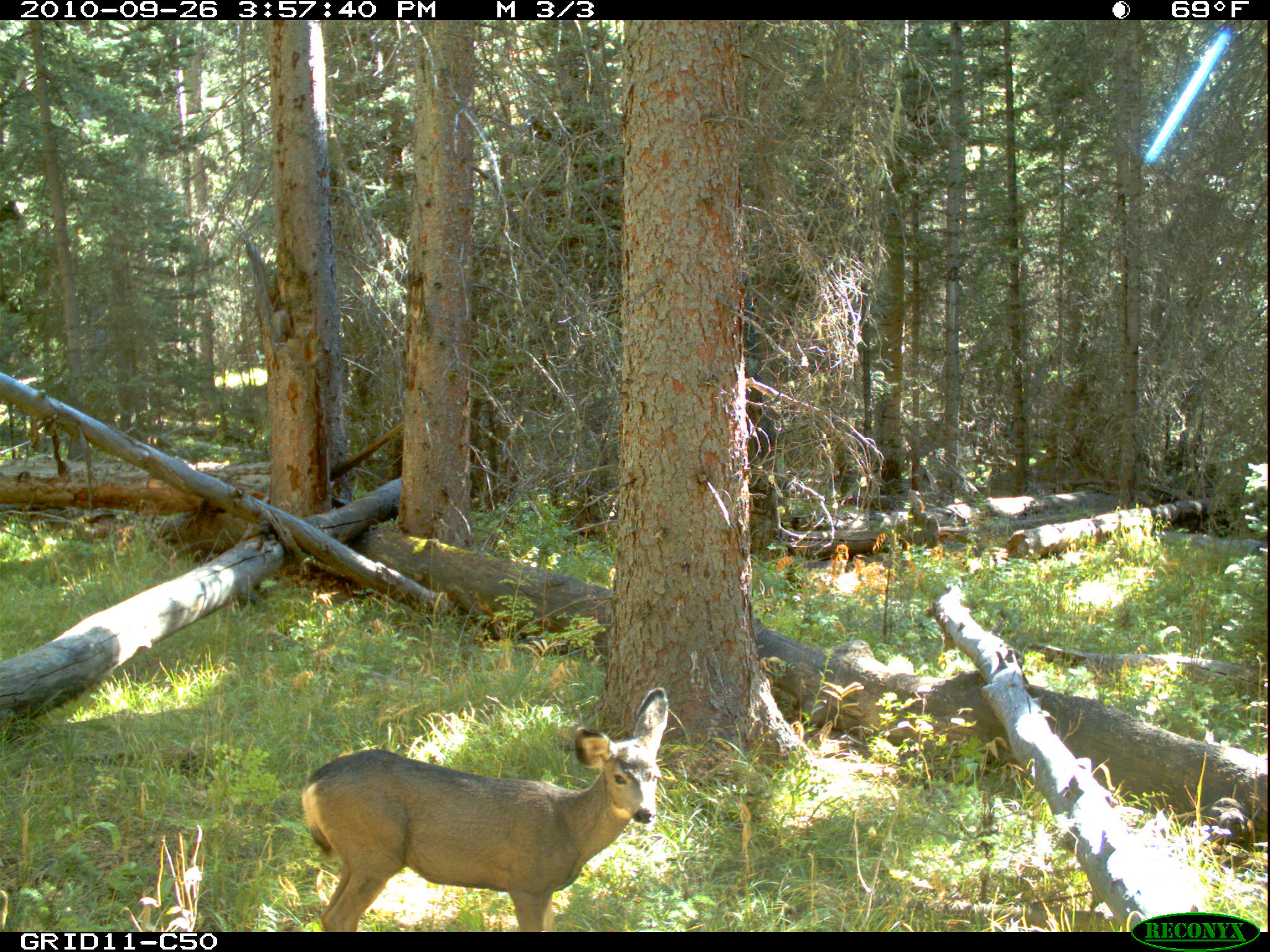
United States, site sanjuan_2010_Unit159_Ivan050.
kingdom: Animalia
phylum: Chordata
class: Mammalia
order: Artiodactyla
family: Cervidae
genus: Odocoileus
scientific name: Odocoileus hemionus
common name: mule deer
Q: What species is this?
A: Odocoileus hemionus (mule deer).